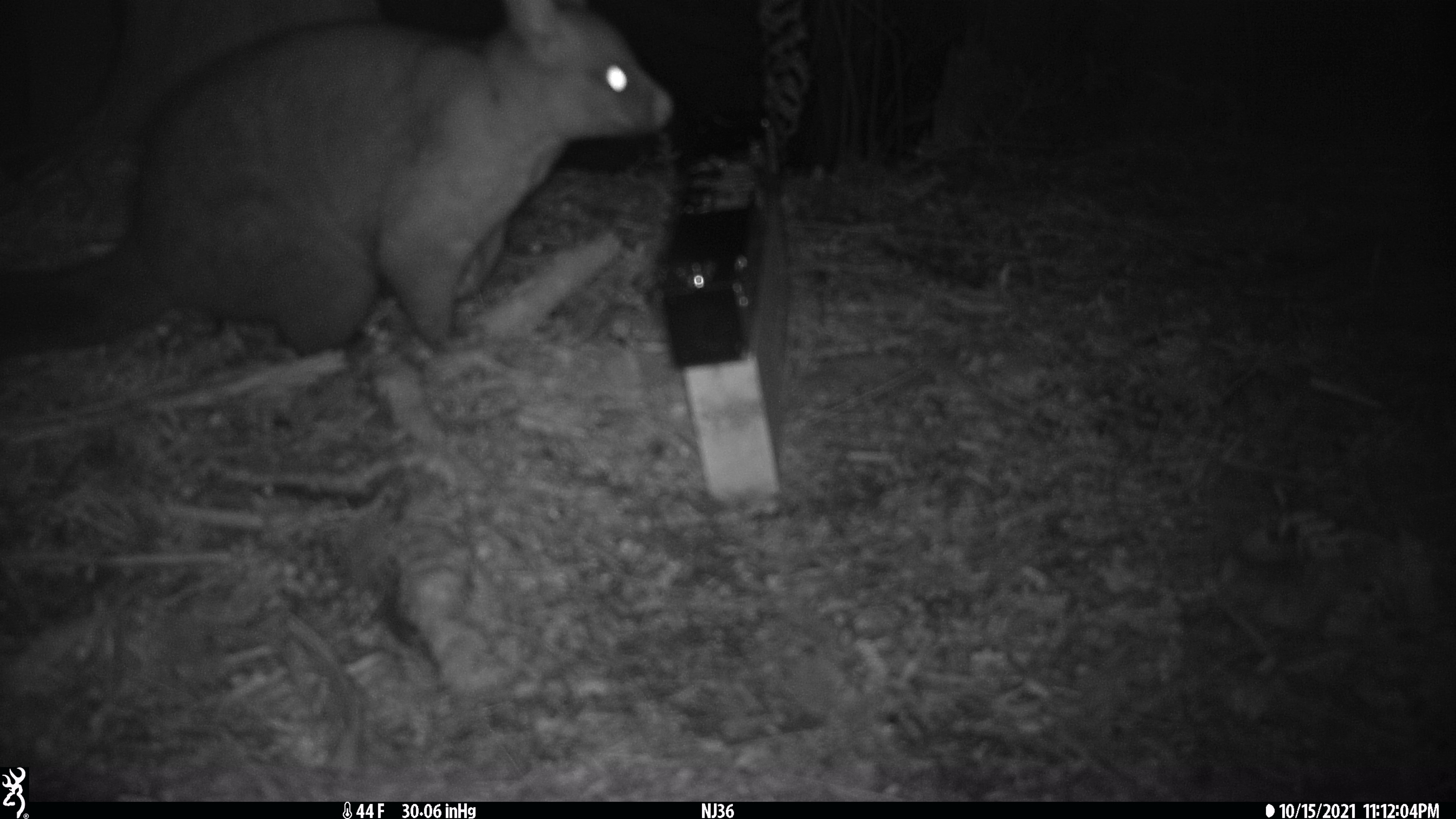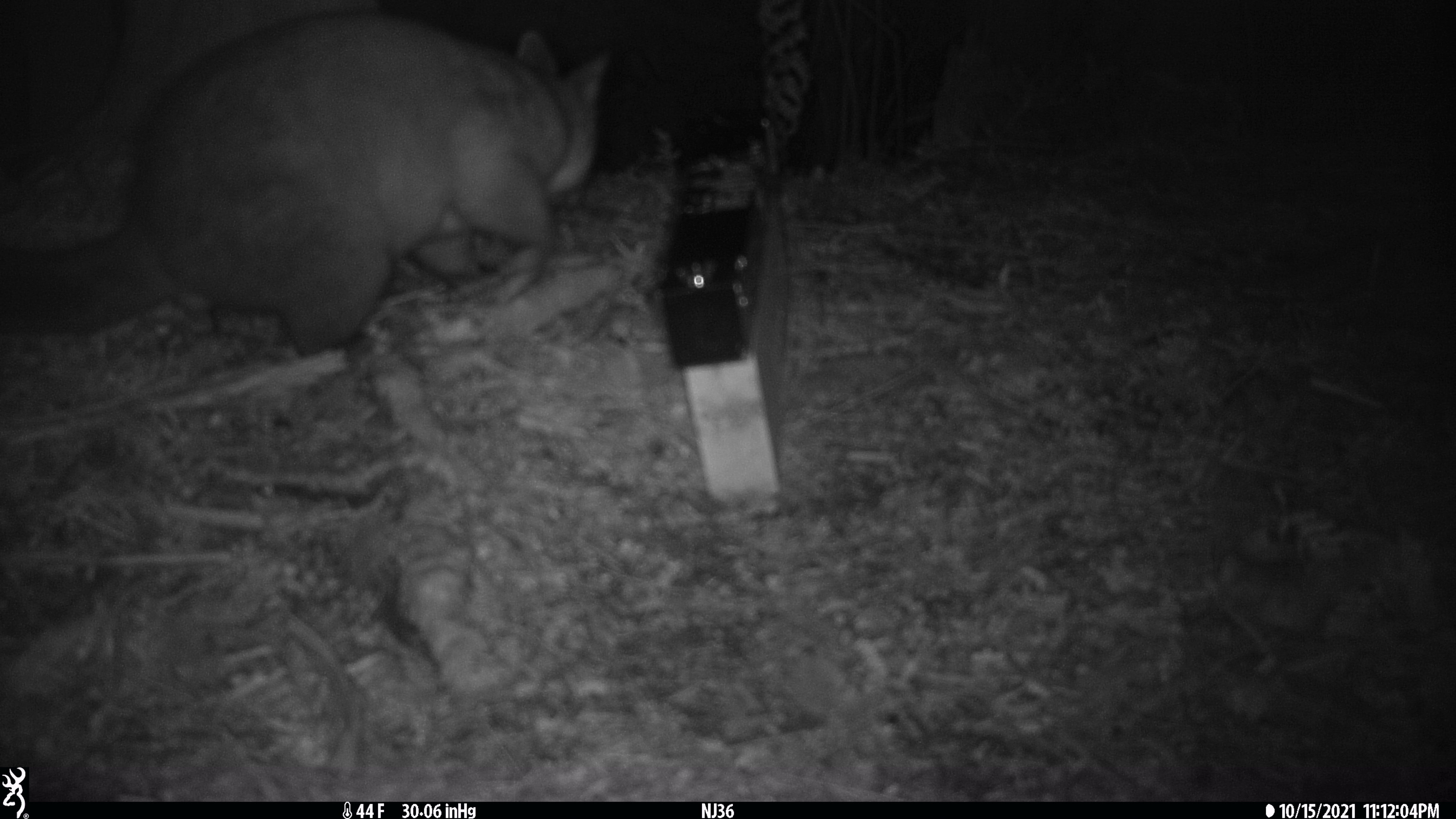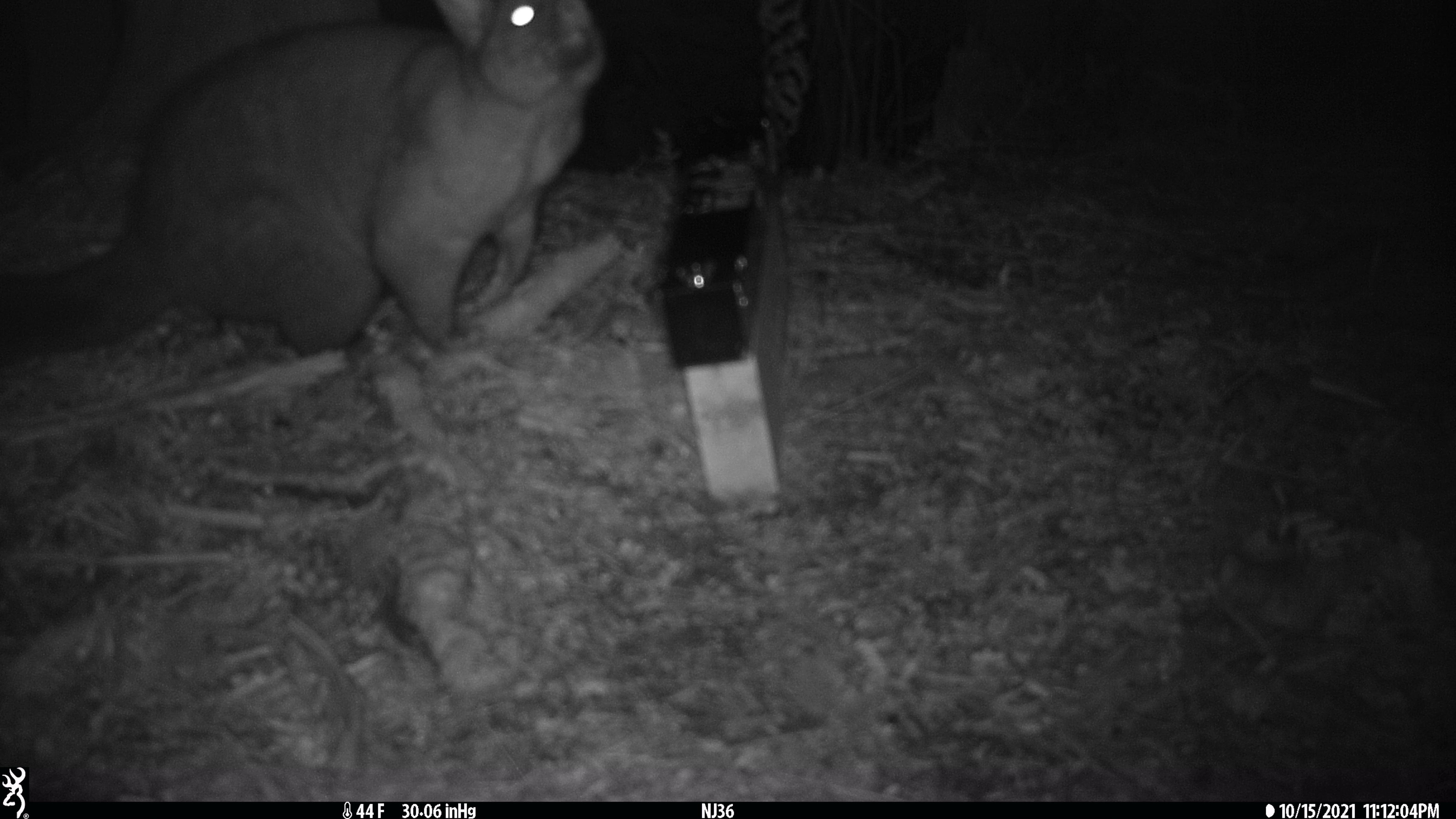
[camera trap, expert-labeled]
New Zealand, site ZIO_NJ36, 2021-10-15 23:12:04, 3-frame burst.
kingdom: Animalia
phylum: Chordata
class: Mammalia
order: Diprotodontia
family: Phalangeridae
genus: Trichosurus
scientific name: Trichosurus vulpecula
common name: common brushtail possum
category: possum